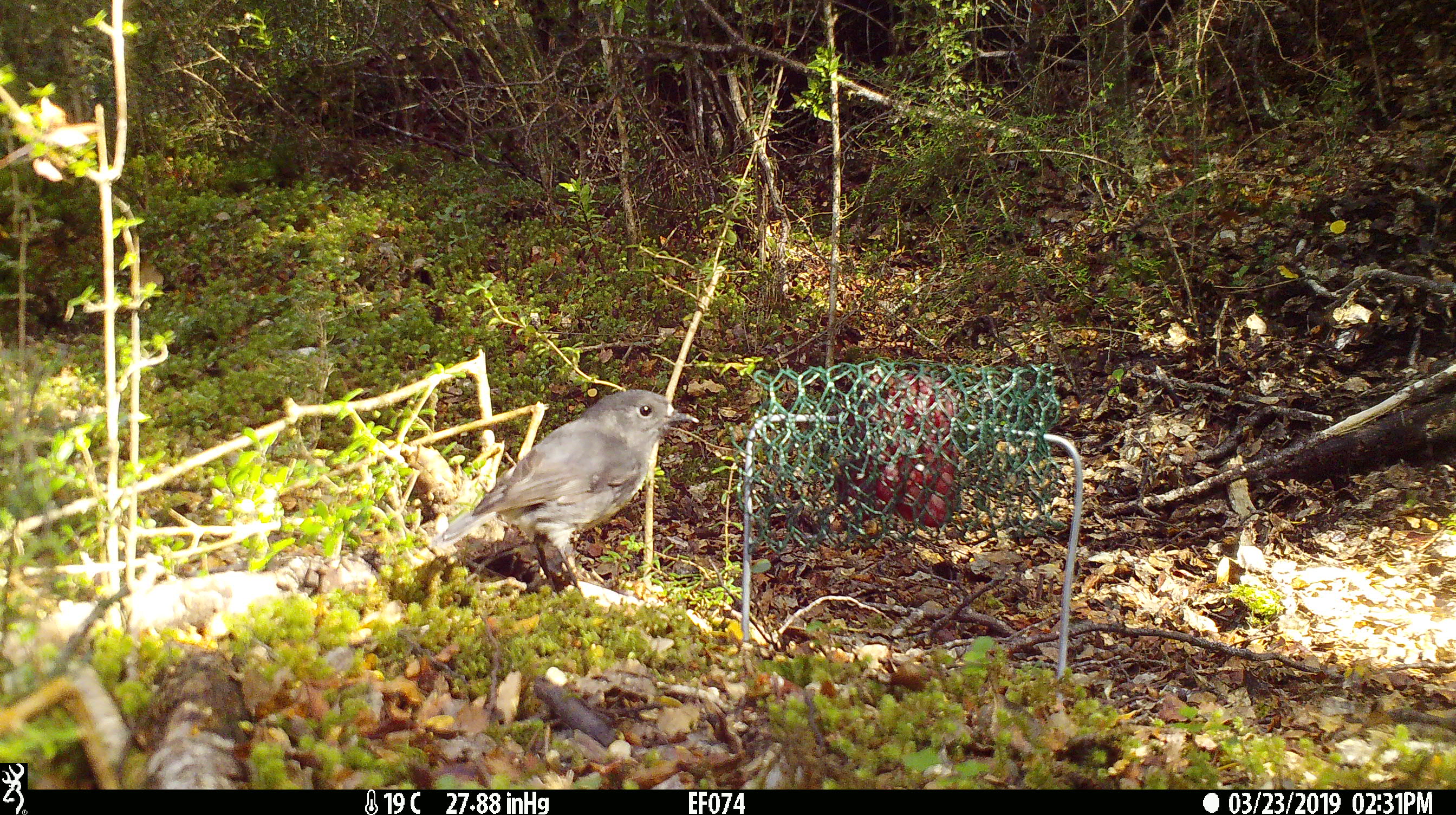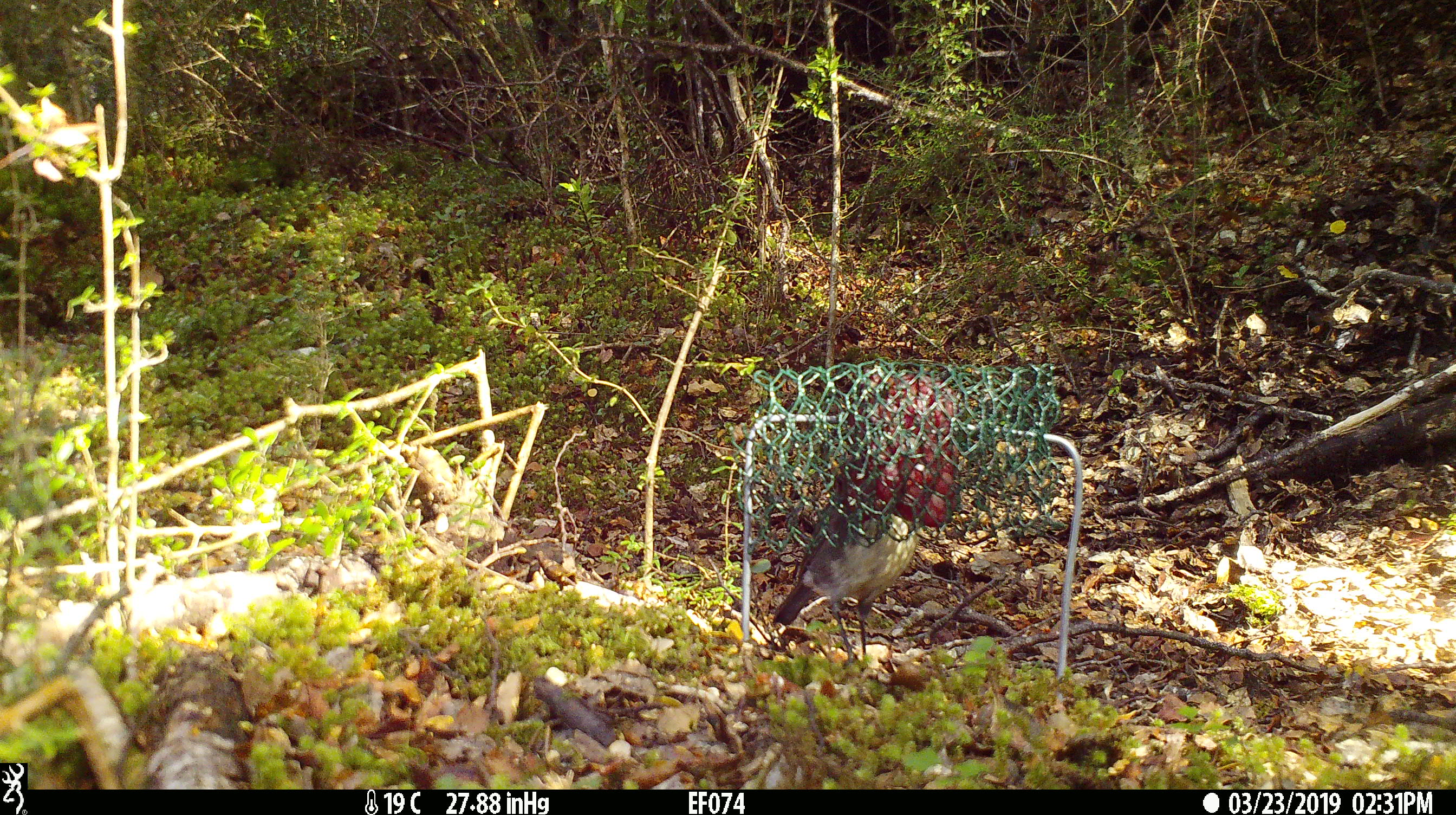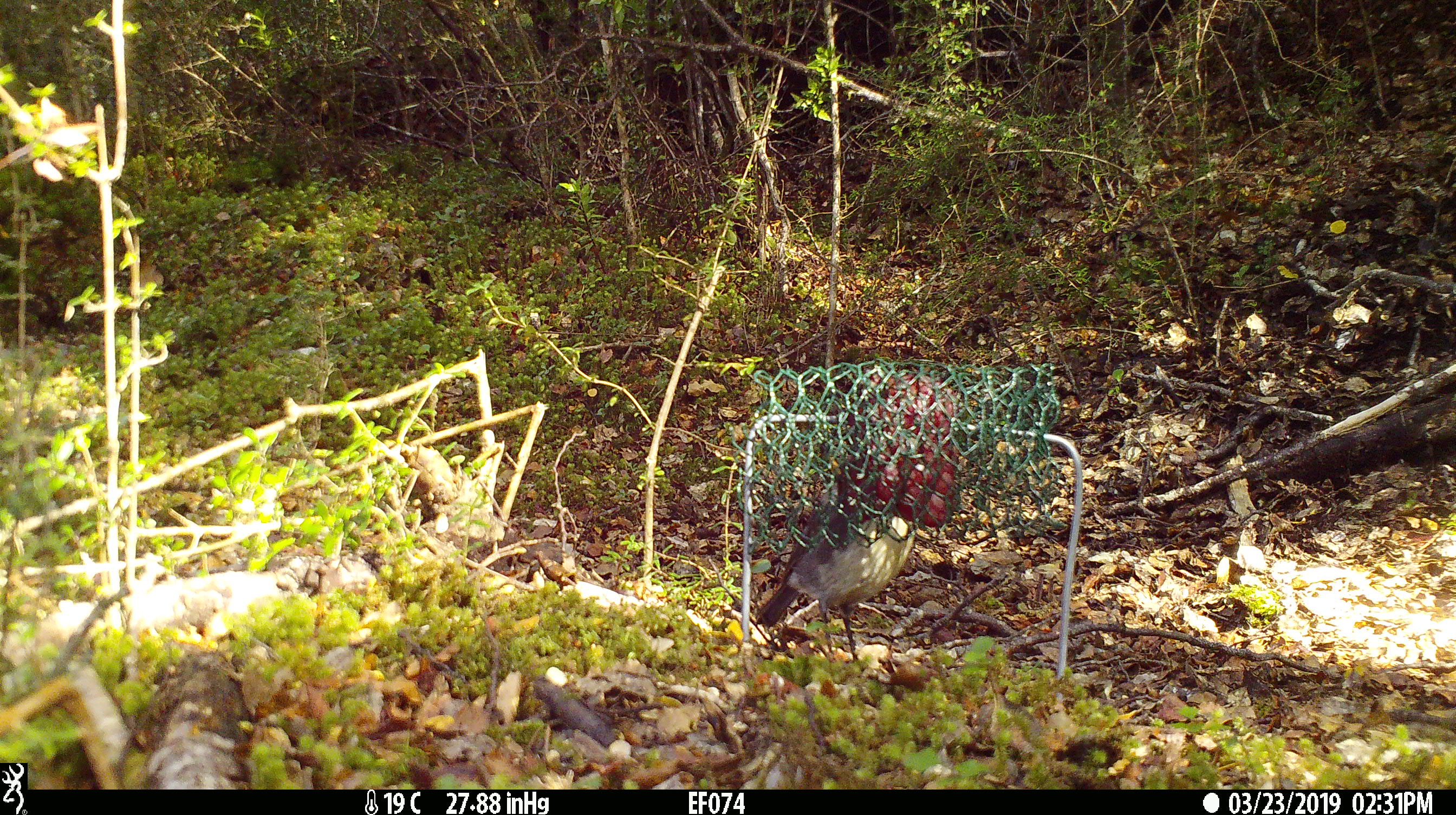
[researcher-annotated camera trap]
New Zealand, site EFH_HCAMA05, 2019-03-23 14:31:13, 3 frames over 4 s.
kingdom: Animalia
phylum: Chordata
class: Aves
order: Passeriformes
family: Petroicidae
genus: Petroica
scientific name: Petroica australis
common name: new zealand robin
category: robin